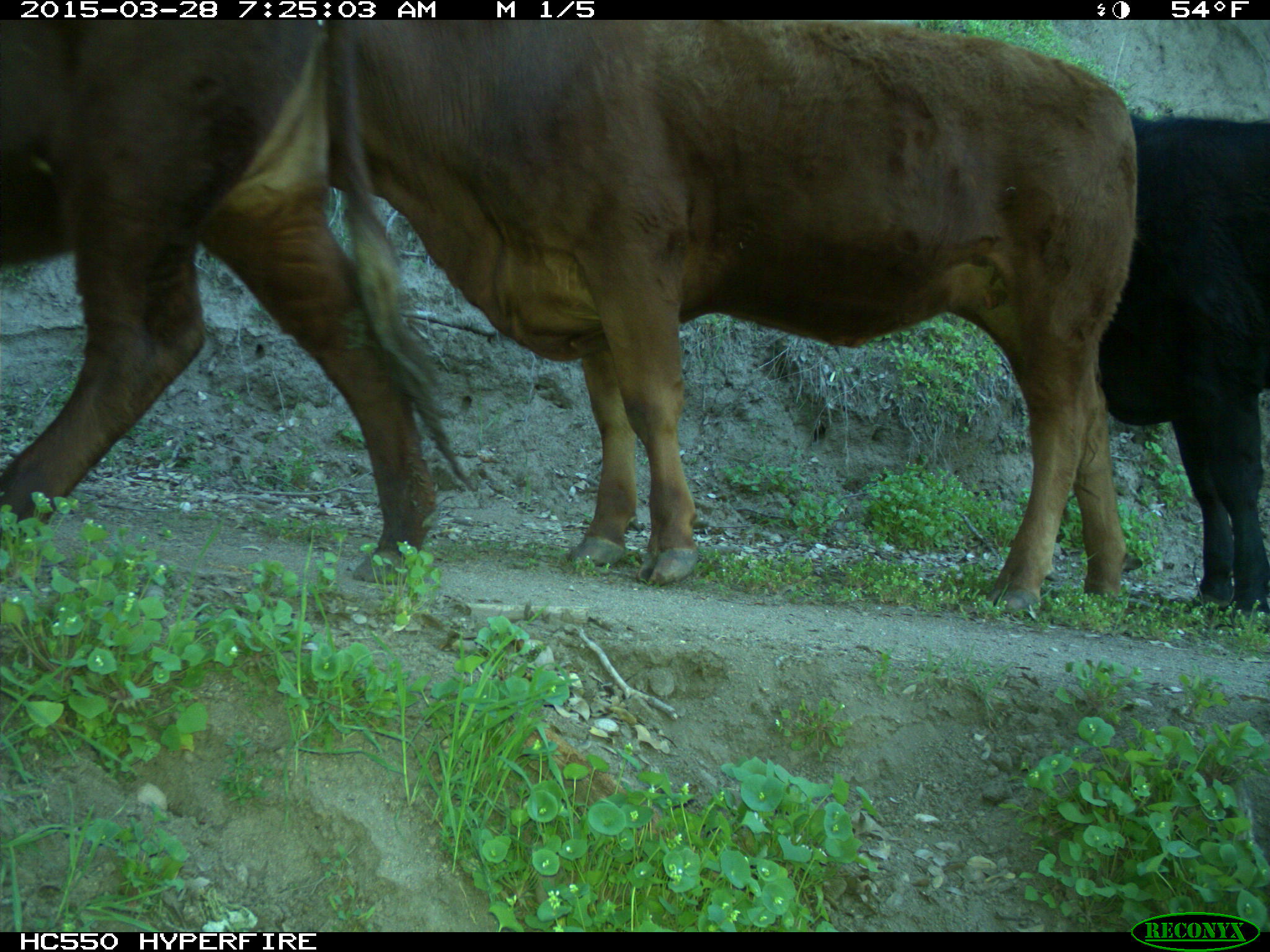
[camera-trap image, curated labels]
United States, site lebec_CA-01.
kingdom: Animalia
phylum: Chordata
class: Mammalia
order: Artiodactyla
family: Bovidae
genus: Bos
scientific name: Bos taurus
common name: domestic cow